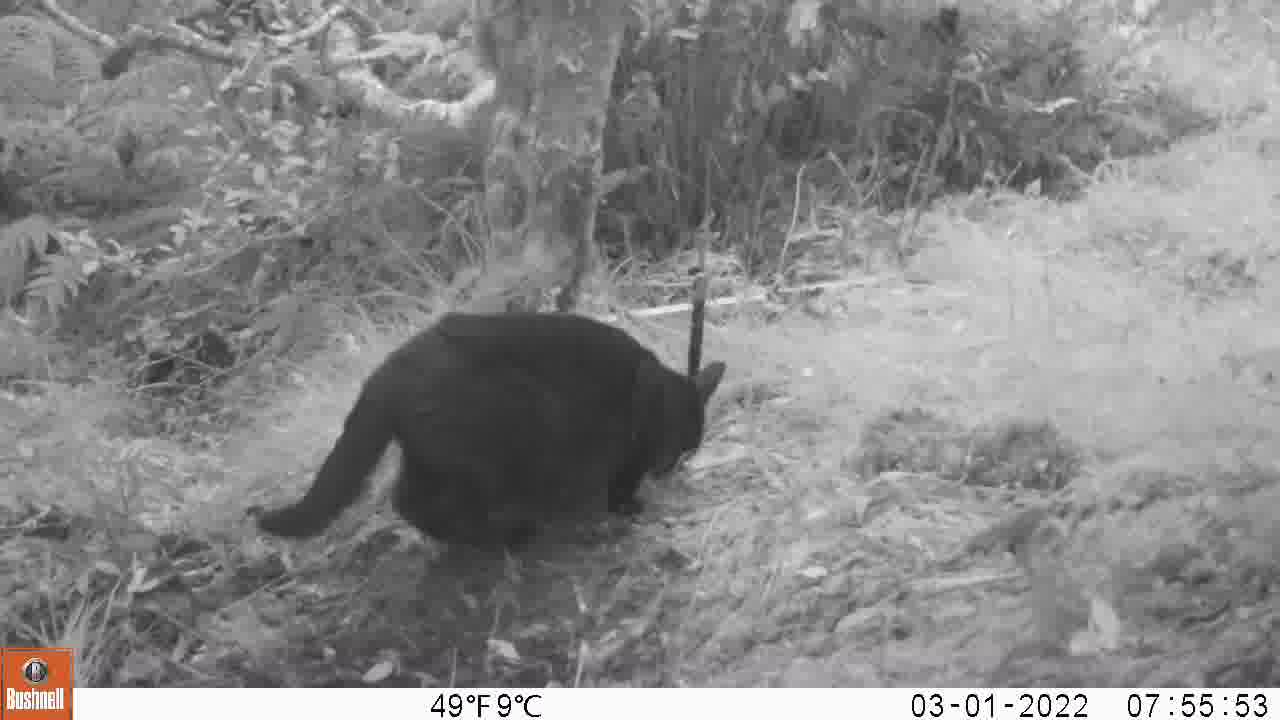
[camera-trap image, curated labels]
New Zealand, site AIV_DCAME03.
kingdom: Animalia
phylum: Chordata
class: Mammalia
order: Carnivora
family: Felidae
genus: Felis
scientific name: Felis catus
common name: domestic cat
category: cat